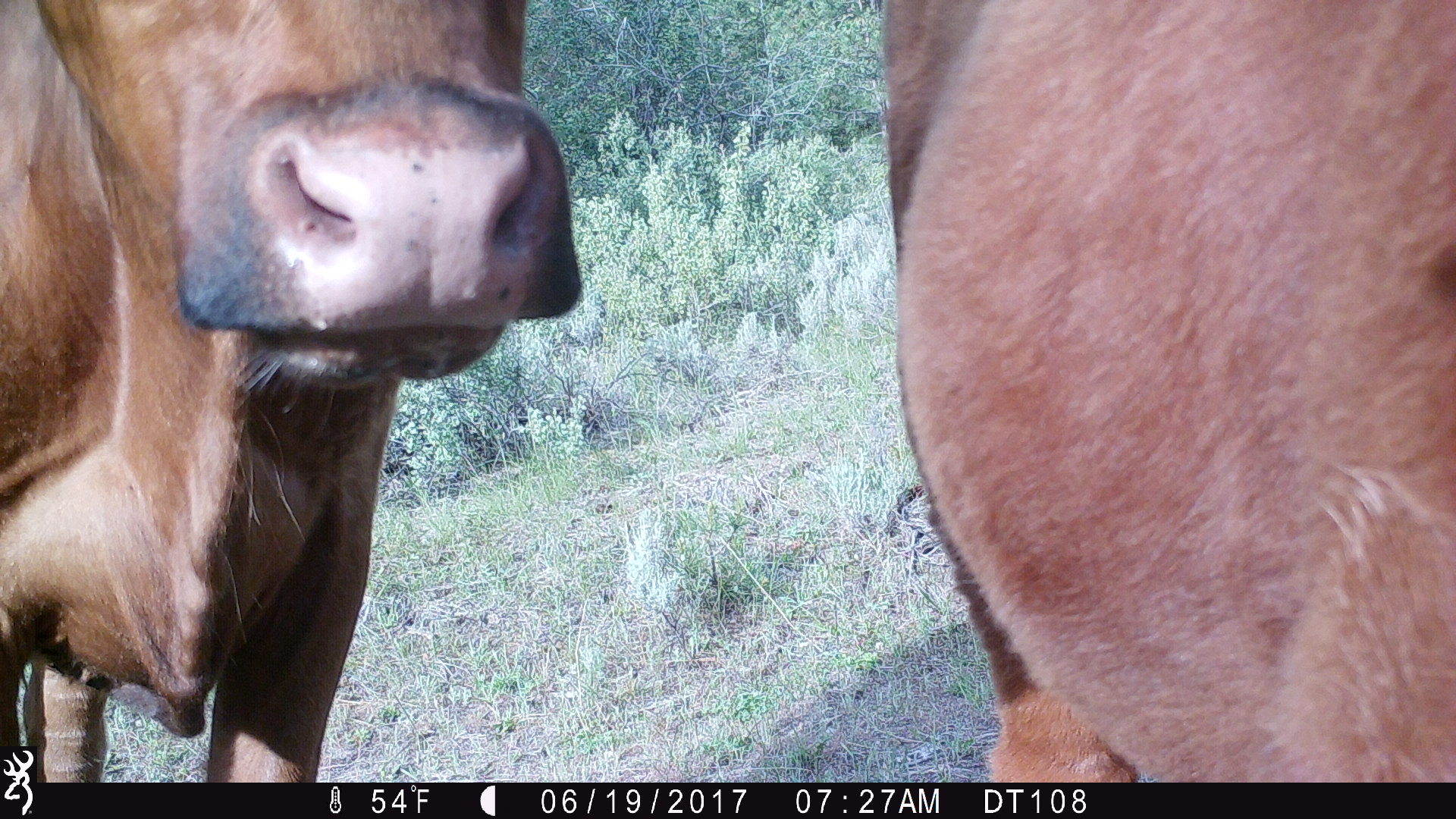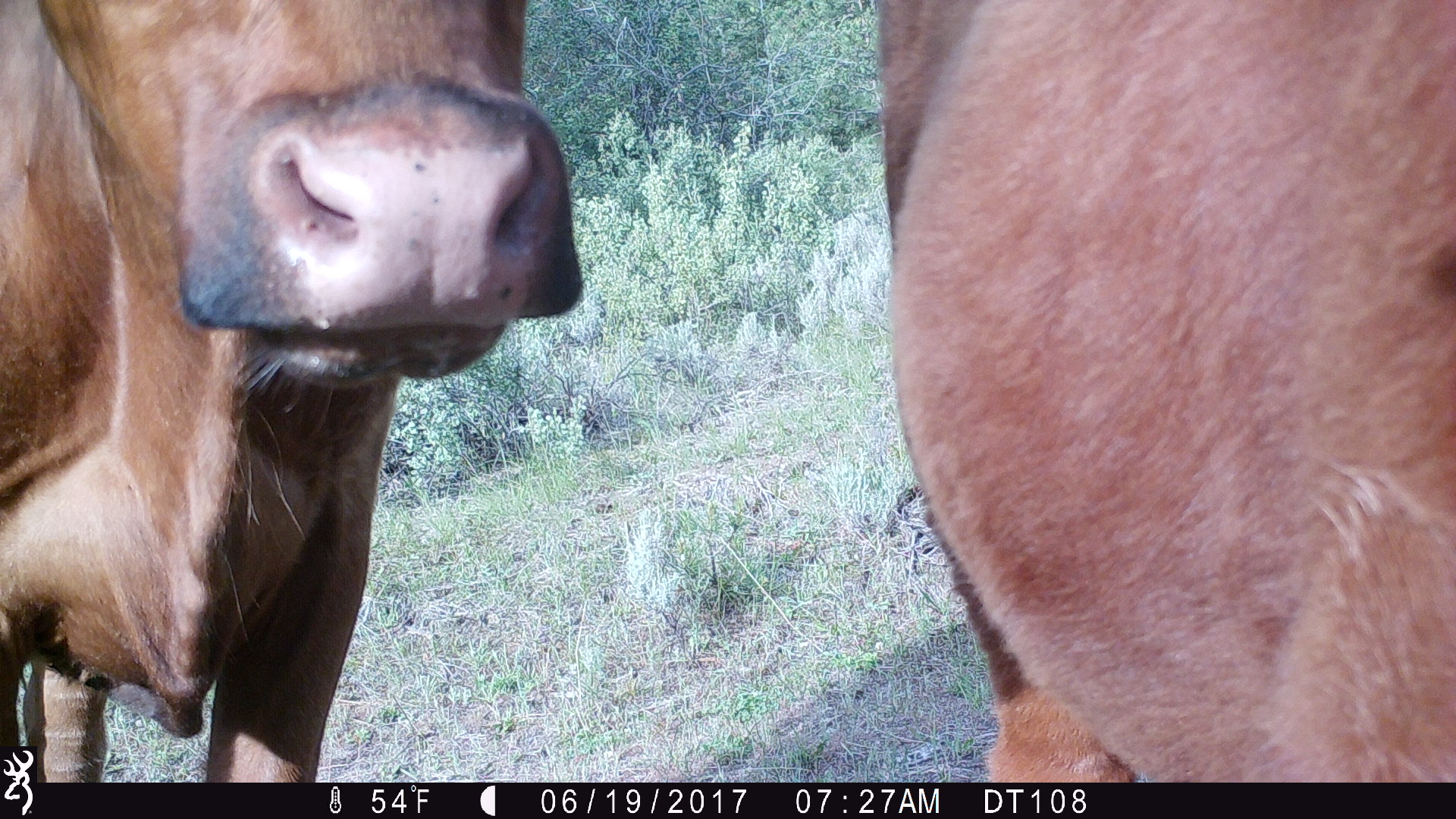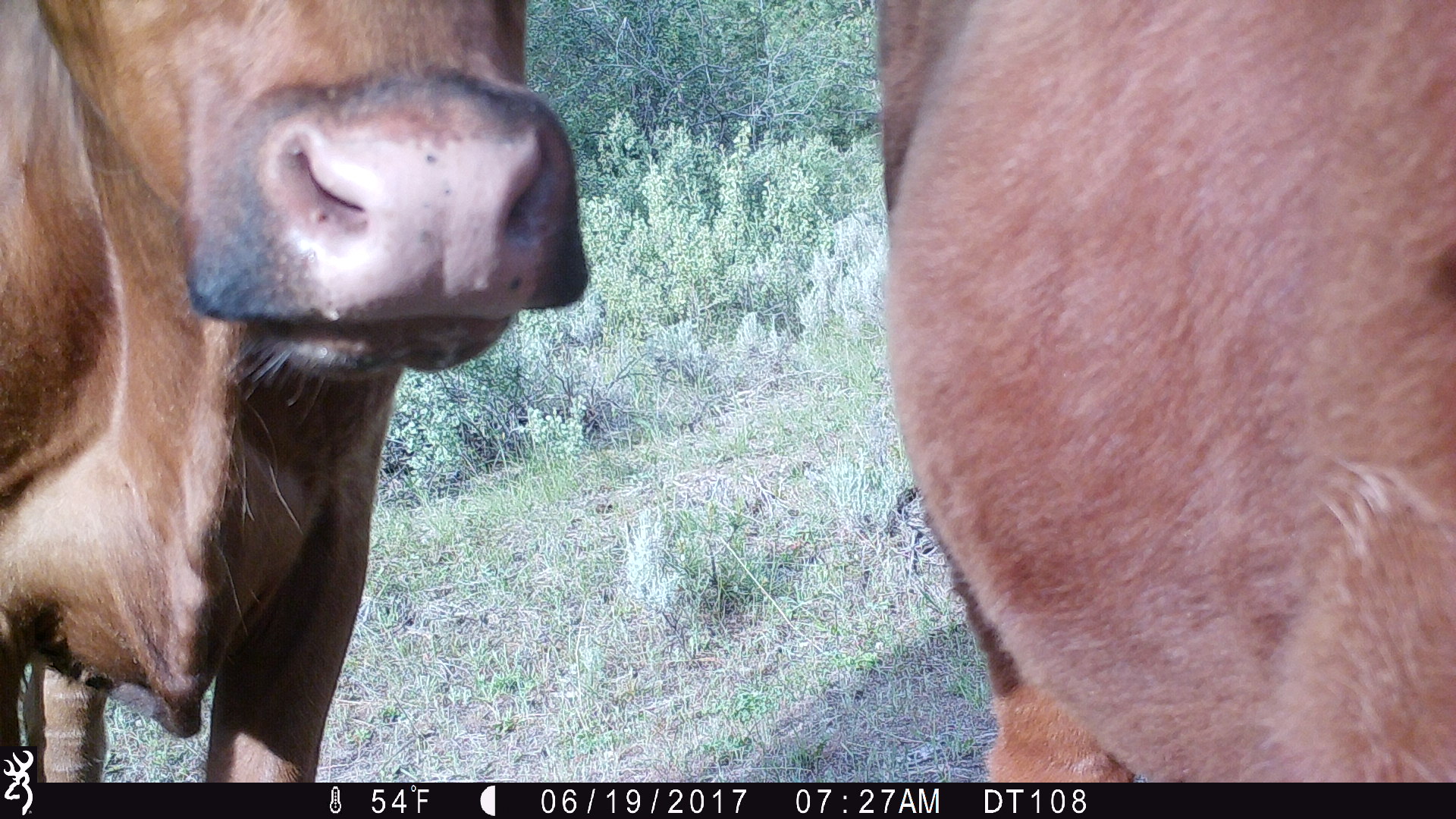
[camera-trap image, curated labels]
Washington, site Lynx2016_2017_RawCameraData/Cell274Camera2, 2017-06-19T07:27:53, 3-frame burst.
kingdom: Animalia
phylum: Chordata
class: Mammalia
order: Artiodactyla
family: Bovidae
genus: Bos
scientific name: Bos taurus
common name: domestic cattle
Domestic cattle (Bos taurus). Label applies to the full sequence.